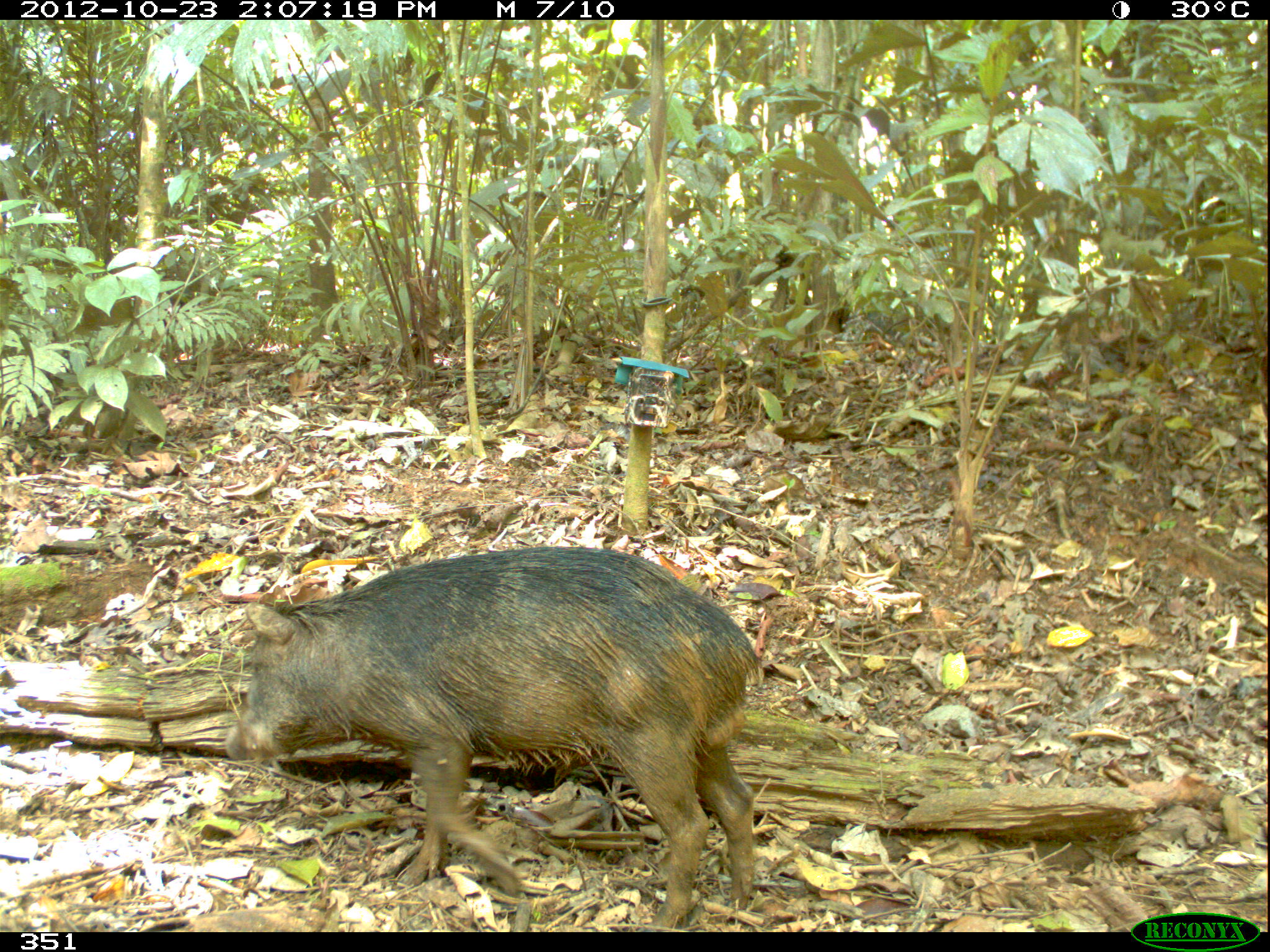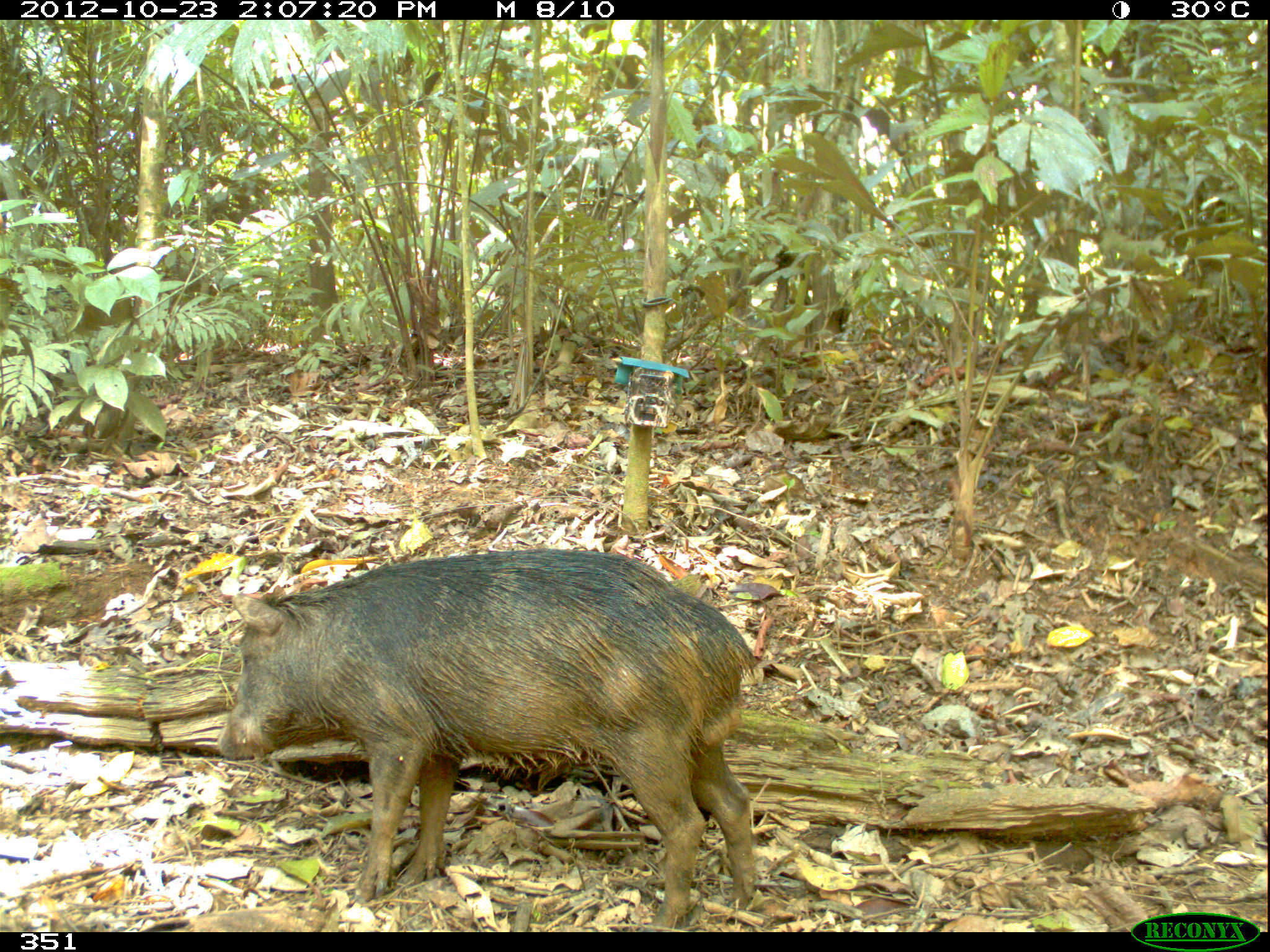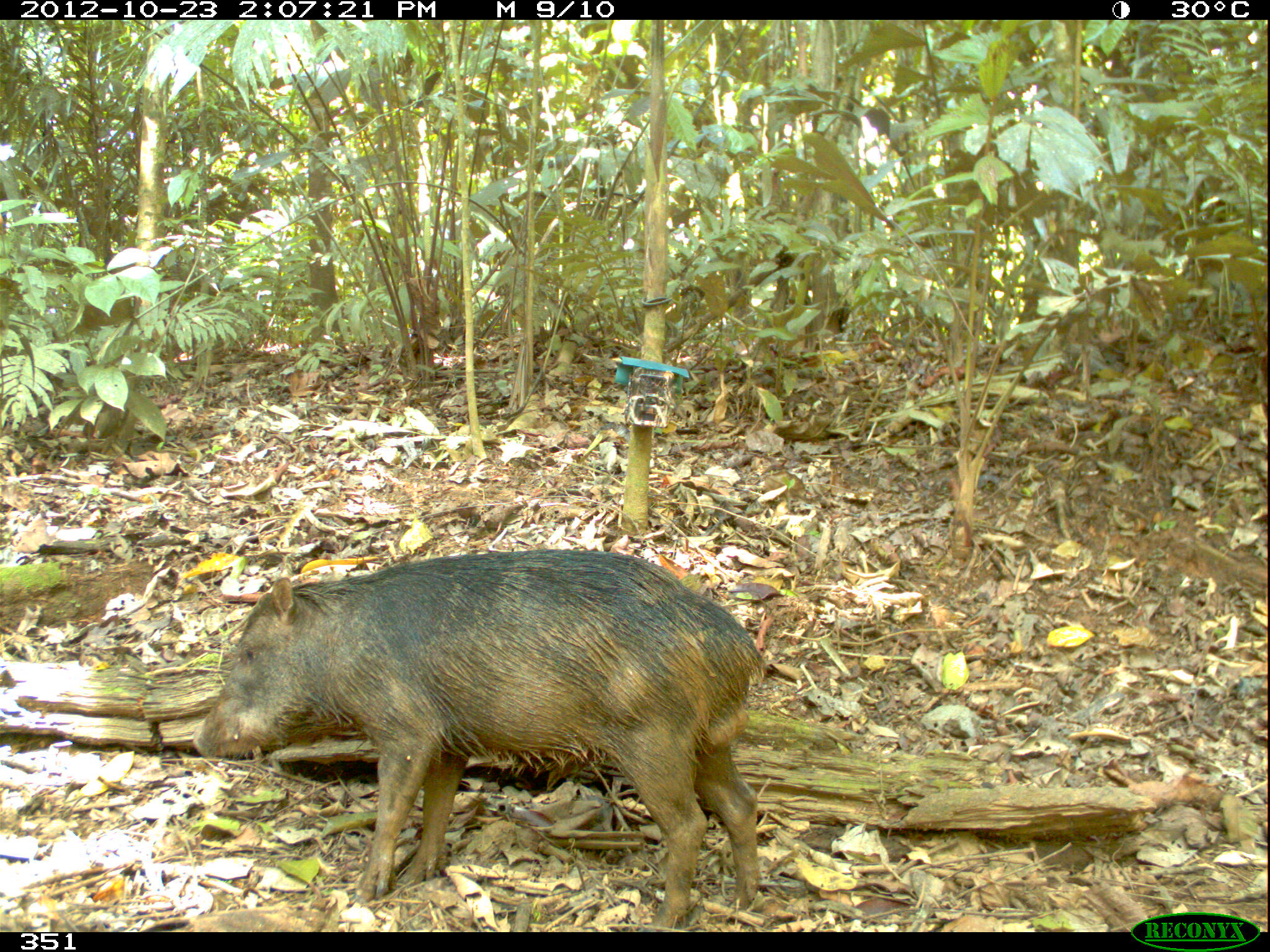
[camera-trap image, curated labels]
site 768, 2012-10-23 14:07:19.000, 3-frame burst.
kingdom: Animalia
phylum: Chordata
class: Mammalia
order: Artiodactyla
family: Tayassuidae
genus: Tayassu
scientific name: Tayassu pecari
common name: white-lipped peccary